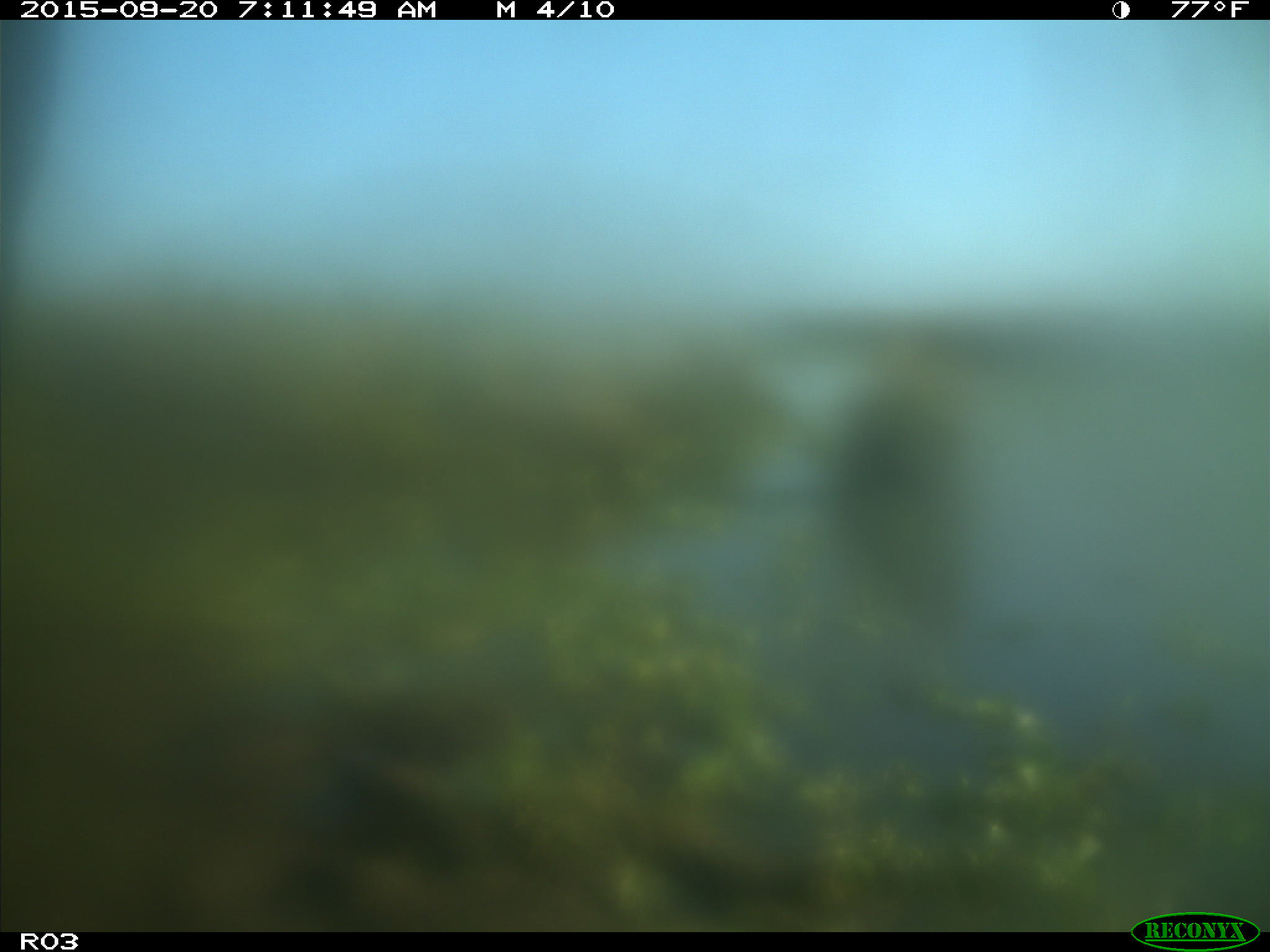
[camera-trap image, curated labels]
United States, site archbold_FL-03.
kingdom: Animalia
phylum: Chordata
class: Mammalia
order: Artiodactyla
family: Bovidae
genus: Bos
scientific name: Bos taurus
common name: domestic cow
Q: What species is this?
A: Bos taurus (domestic cow).